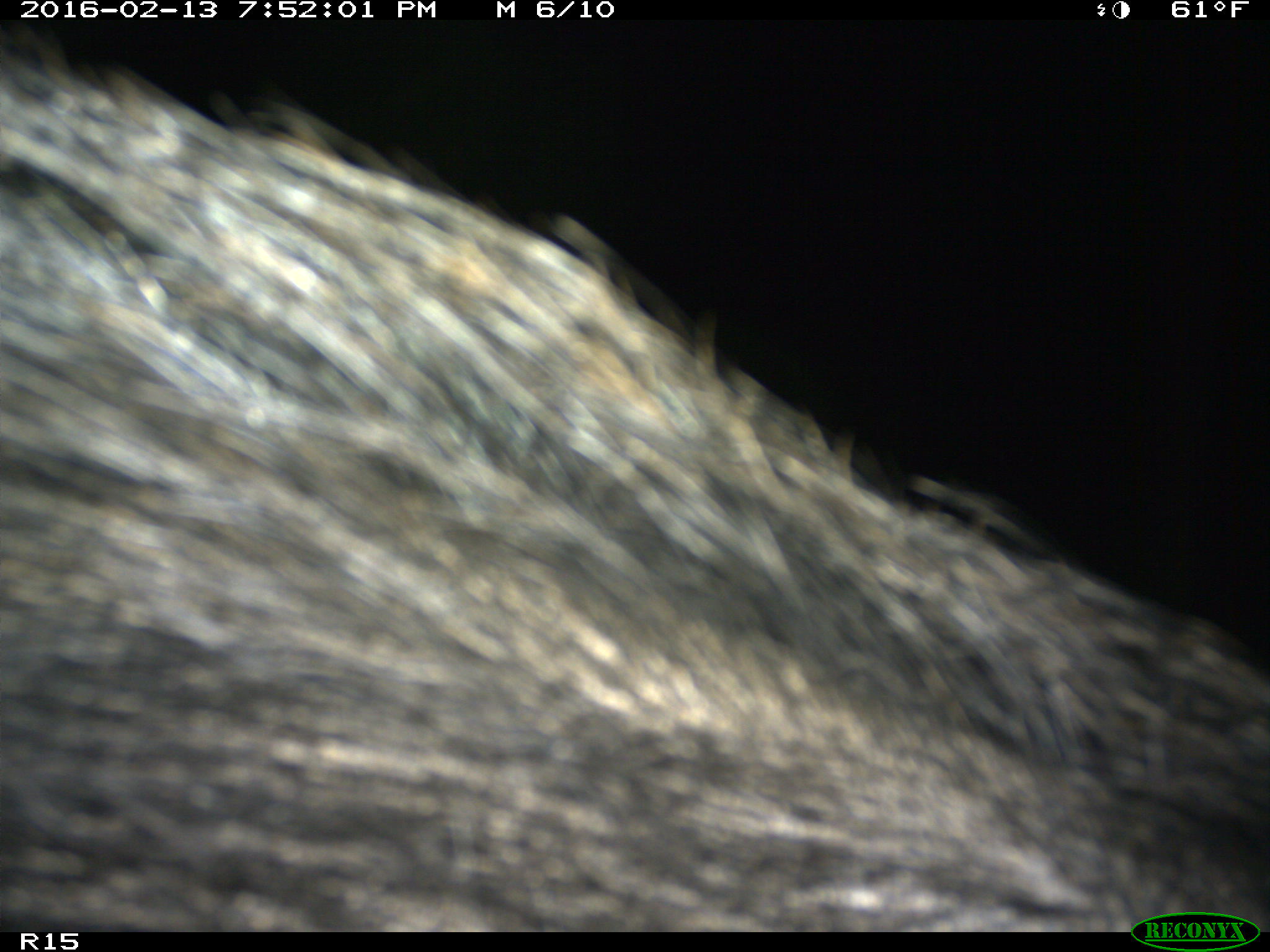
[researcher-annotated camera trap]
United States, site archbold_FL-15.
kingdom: Animalia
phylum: Chordata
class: Mammalia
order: Artiodactyla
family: Suidae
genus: Sus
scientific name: Sus scrofa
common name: wild boar